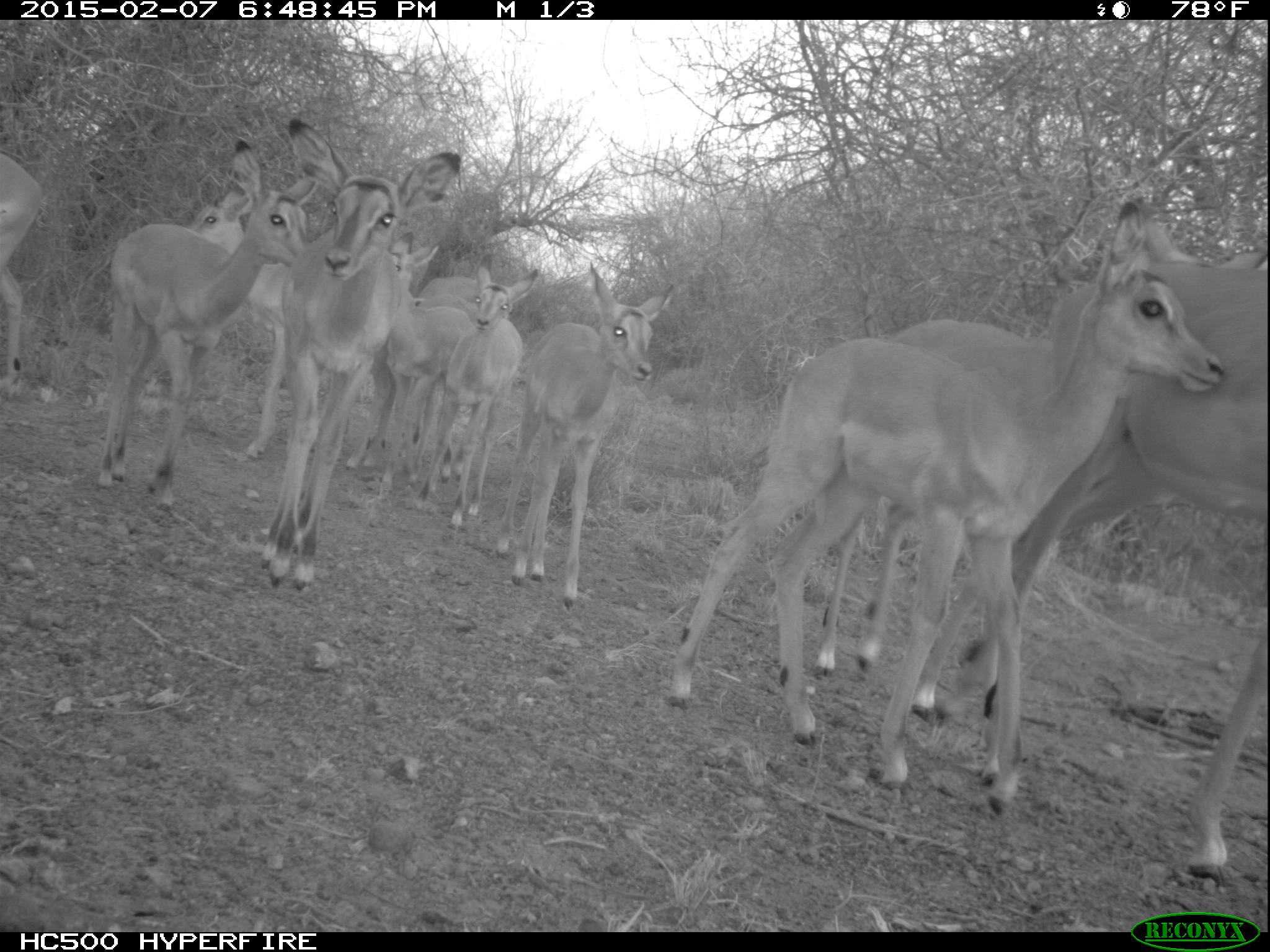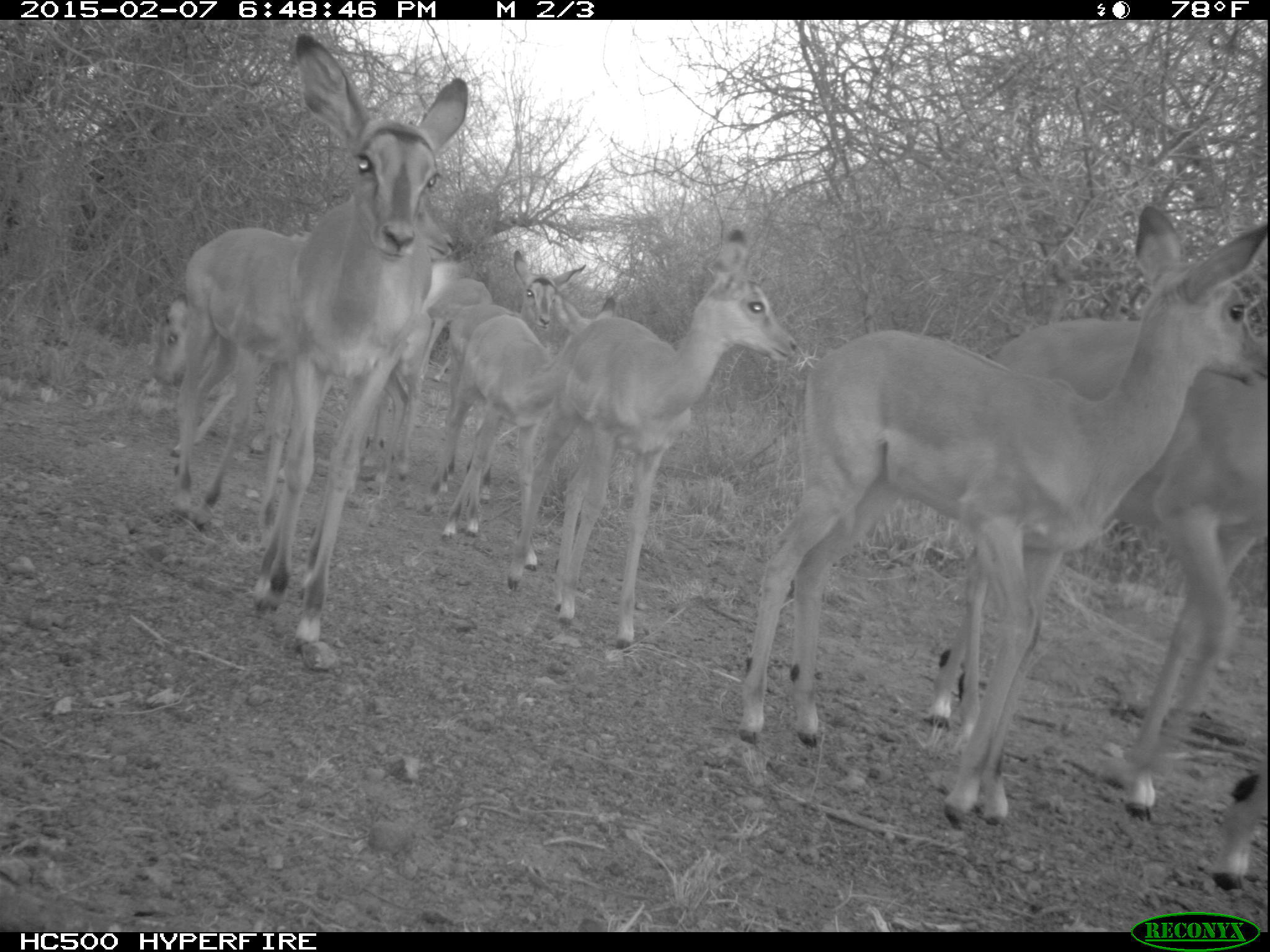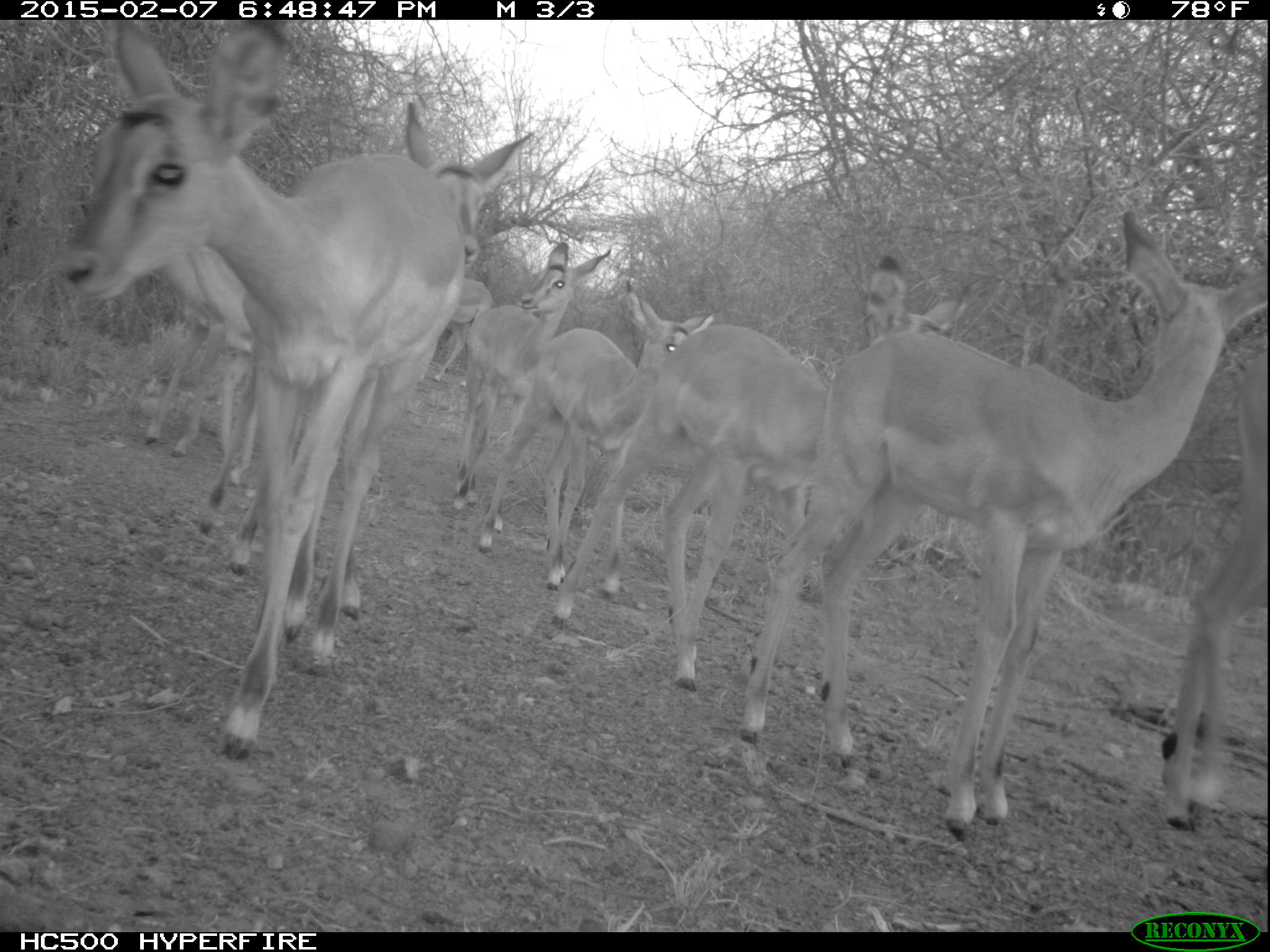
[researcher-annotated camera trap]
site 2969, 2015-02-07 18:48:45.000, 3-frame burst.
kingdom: Animalia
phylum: Chordata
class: Mammalia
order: Artiodactyla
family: Bovidae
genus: Aepyceros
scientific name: Aepyceros melampus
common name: impala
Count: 9.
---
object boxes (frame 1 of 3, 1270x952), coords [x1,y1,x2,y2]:
aepyceros melampus: [668,202,1223,809]; [981,234,1265,892]; [812,318,1169,718]; [257,118,463,589]; [98,140,318,502]; [179,176,399,474]; [497,262,667,610]; [414,251,540,535]; [375,252,476,495]; [0,151,42,398]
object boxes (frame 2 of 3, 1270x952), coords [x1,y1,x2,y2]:
aepyceros melampus: [735,204,1266,816]; [926,317,1264,809]; [252,32,468,657]; [505,228,796,649]; [168,230,344,539]; [148,292,434,482]; [422,291,618,567]; [429,249,586,514]; [414,269,493,387]; [1209,773,1270,888]